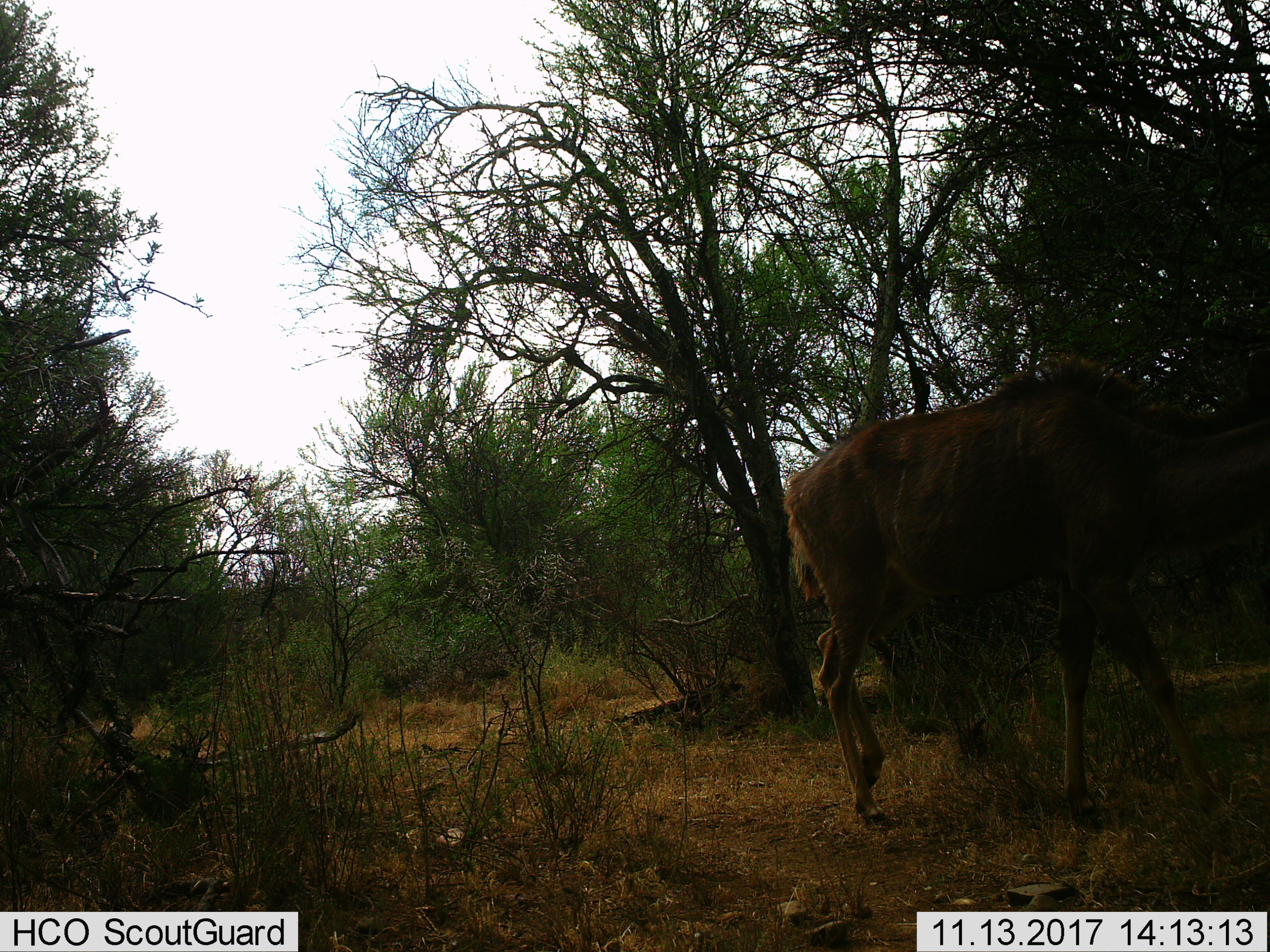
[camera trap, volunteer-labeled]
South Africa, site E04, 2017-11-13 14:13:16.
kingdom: Animalia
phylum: Chordata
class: Mammalia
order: Artiodactyla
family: Bovidae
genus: Tragelaphus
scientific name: Tragelaphus strepsiceros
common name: greater kudu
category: kudu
Kudu (greater kudu) (Tragelaphus strepsiceros), count 1. Behavior (volunteer vote fractions): standing 0%, resting 0%, moving 100%, interacting 0%. Young present (vote fraction): 0%. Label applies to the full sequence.